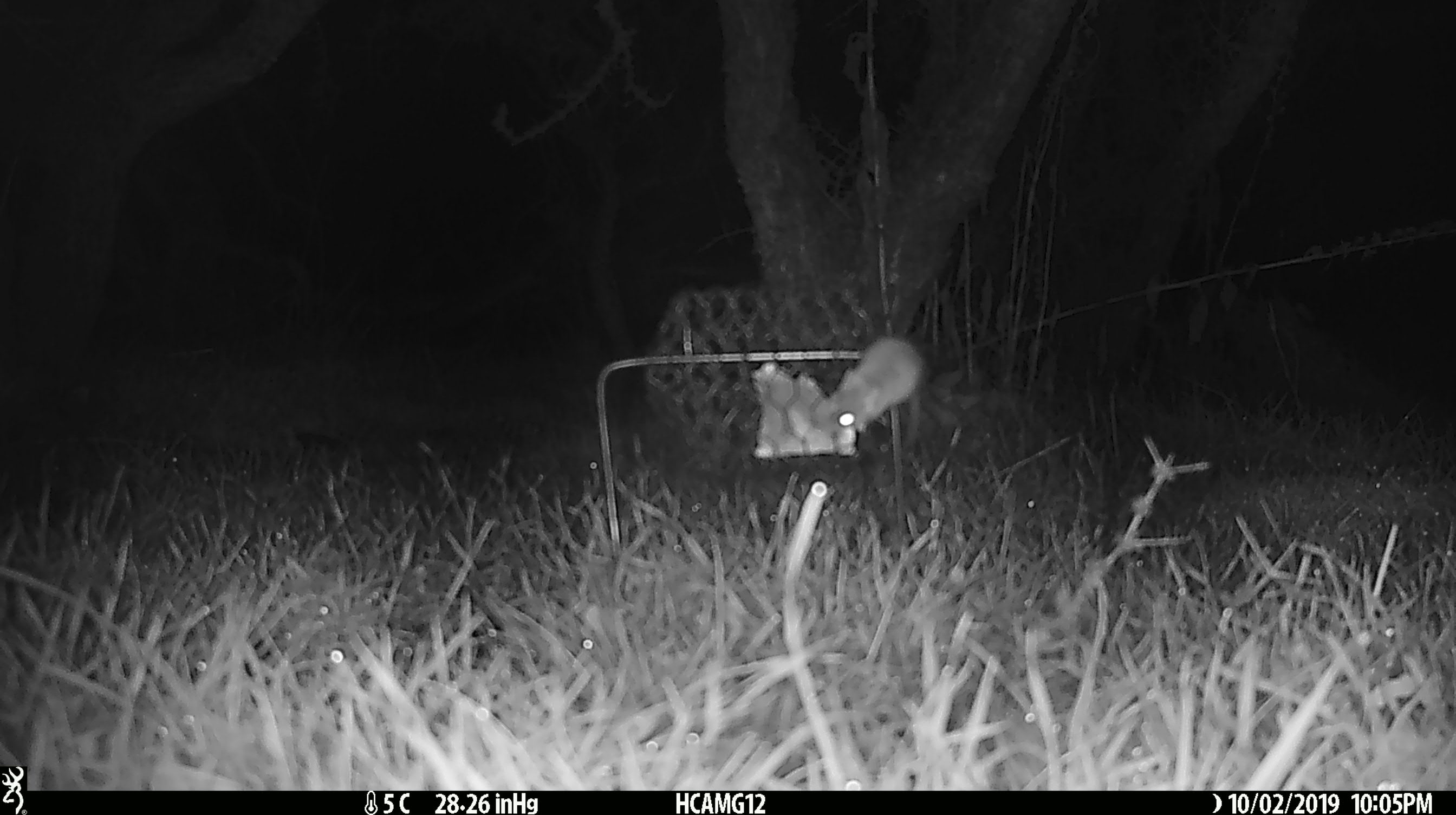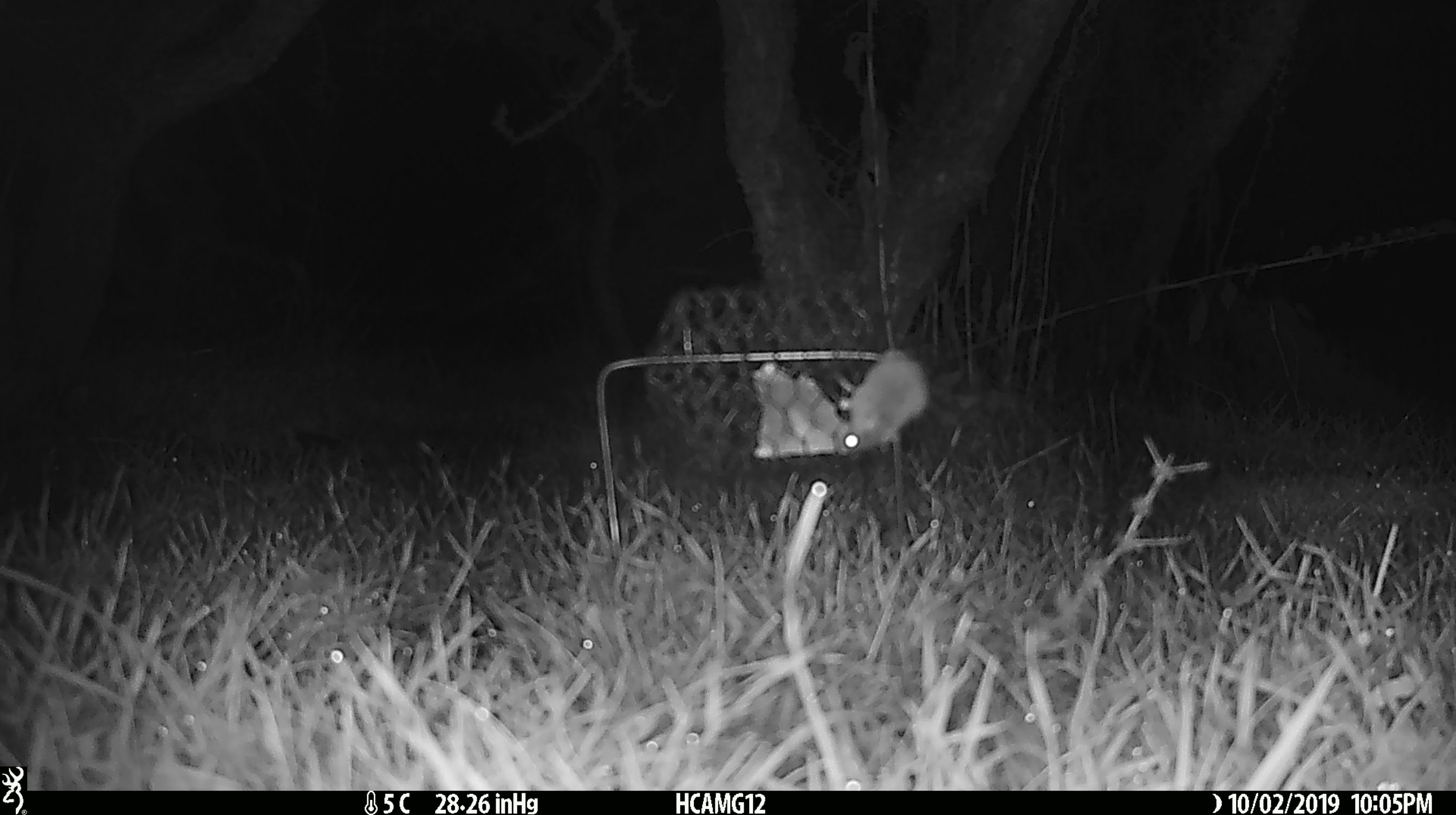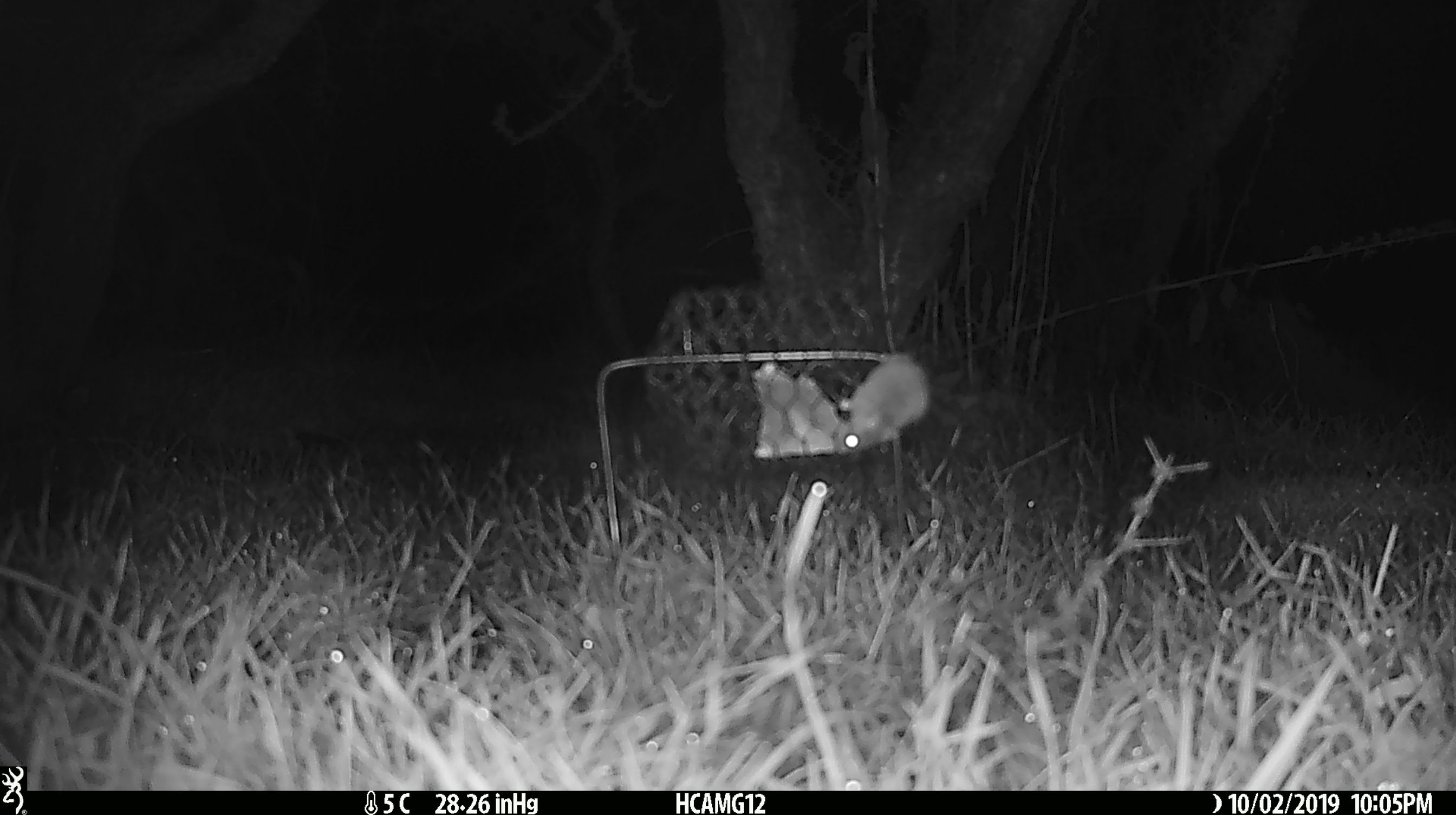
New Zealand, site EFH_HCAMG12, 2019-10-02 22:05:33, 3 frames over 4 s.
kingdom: Animalia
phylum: Chordata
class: Mammalia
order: Rodentia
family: Muridae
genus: Mus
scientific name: Mus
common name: mouse